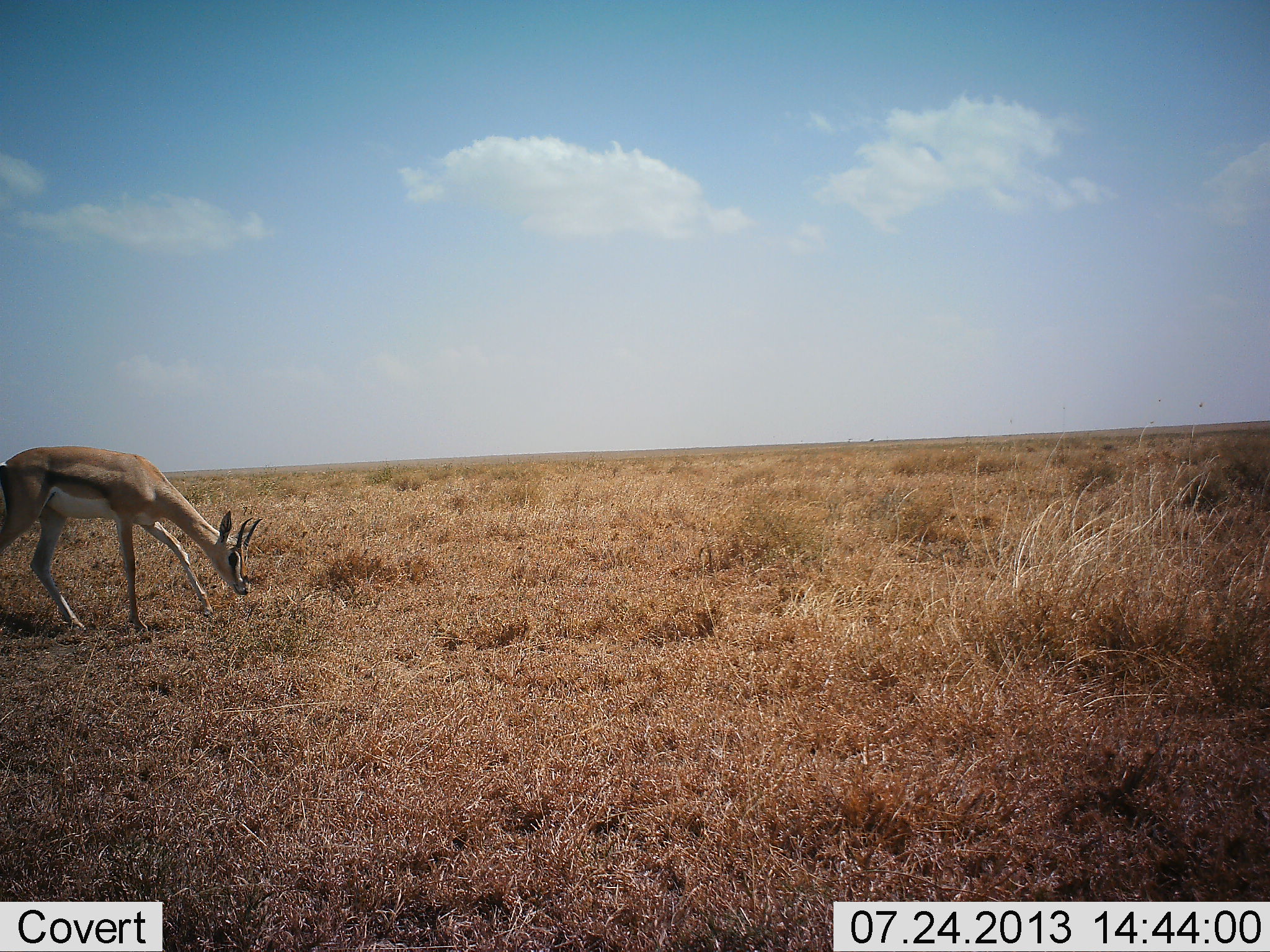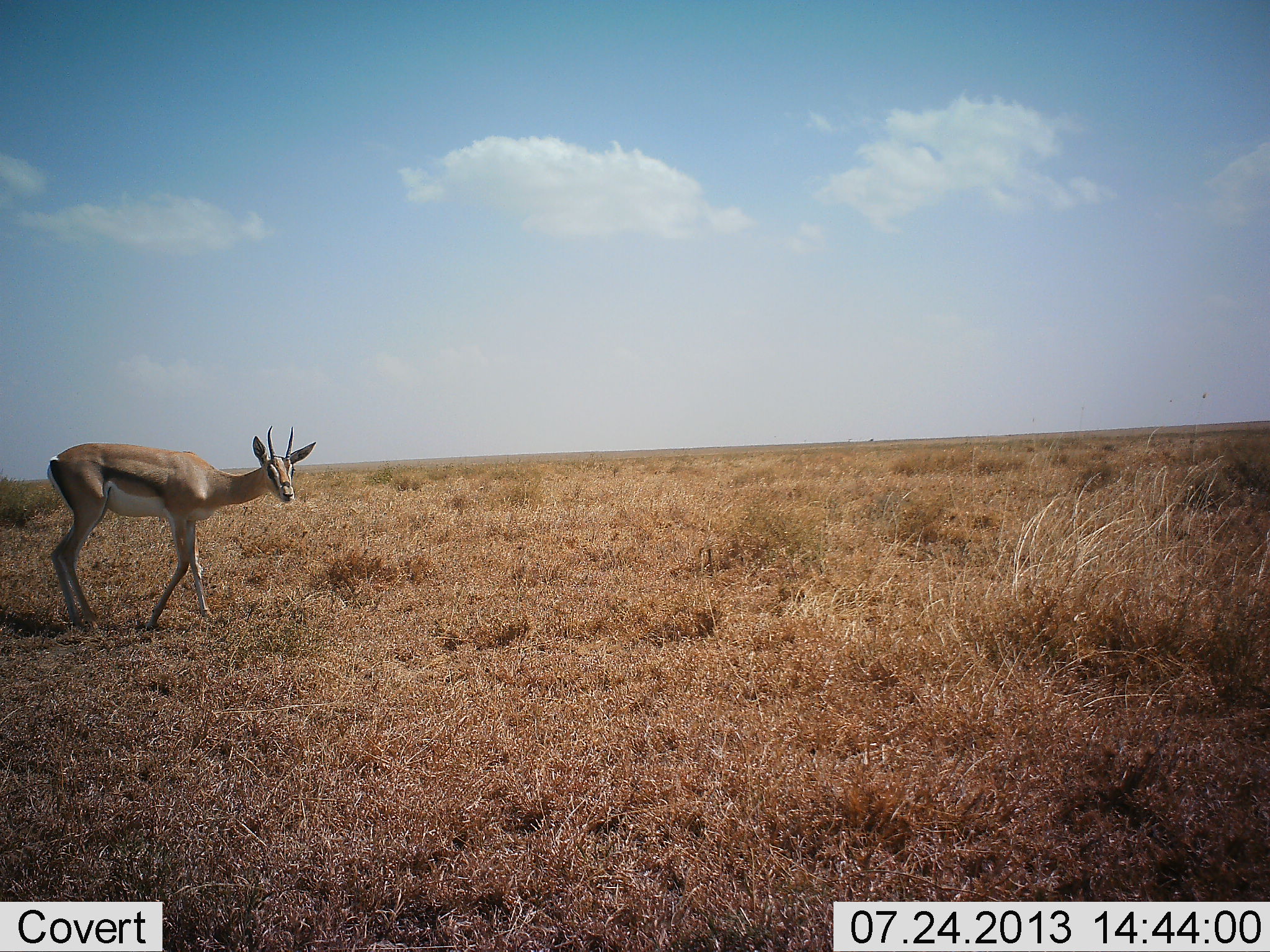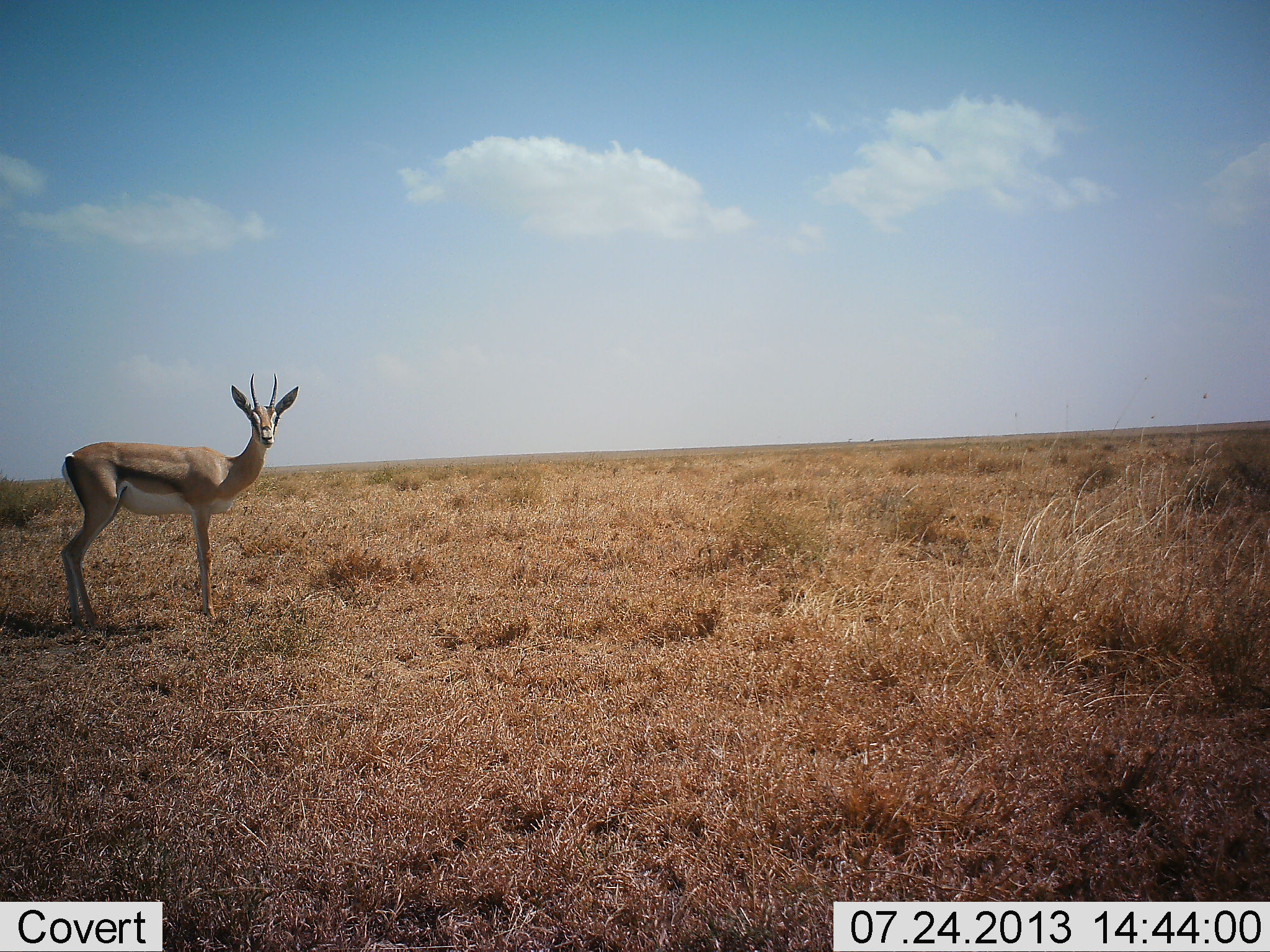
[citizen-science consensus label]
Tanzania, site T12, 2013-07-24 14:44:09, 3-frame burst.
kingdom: Animalia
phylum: Chordata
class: Mammalia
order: Artiodactyla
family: Bovidae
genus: Eudorcas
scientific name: Eudorcas thomsonii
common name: thomson's gazelle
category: gazellethomsons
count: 1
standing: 40%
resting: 0%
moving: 40%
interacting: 0%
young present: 0%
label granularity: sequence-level